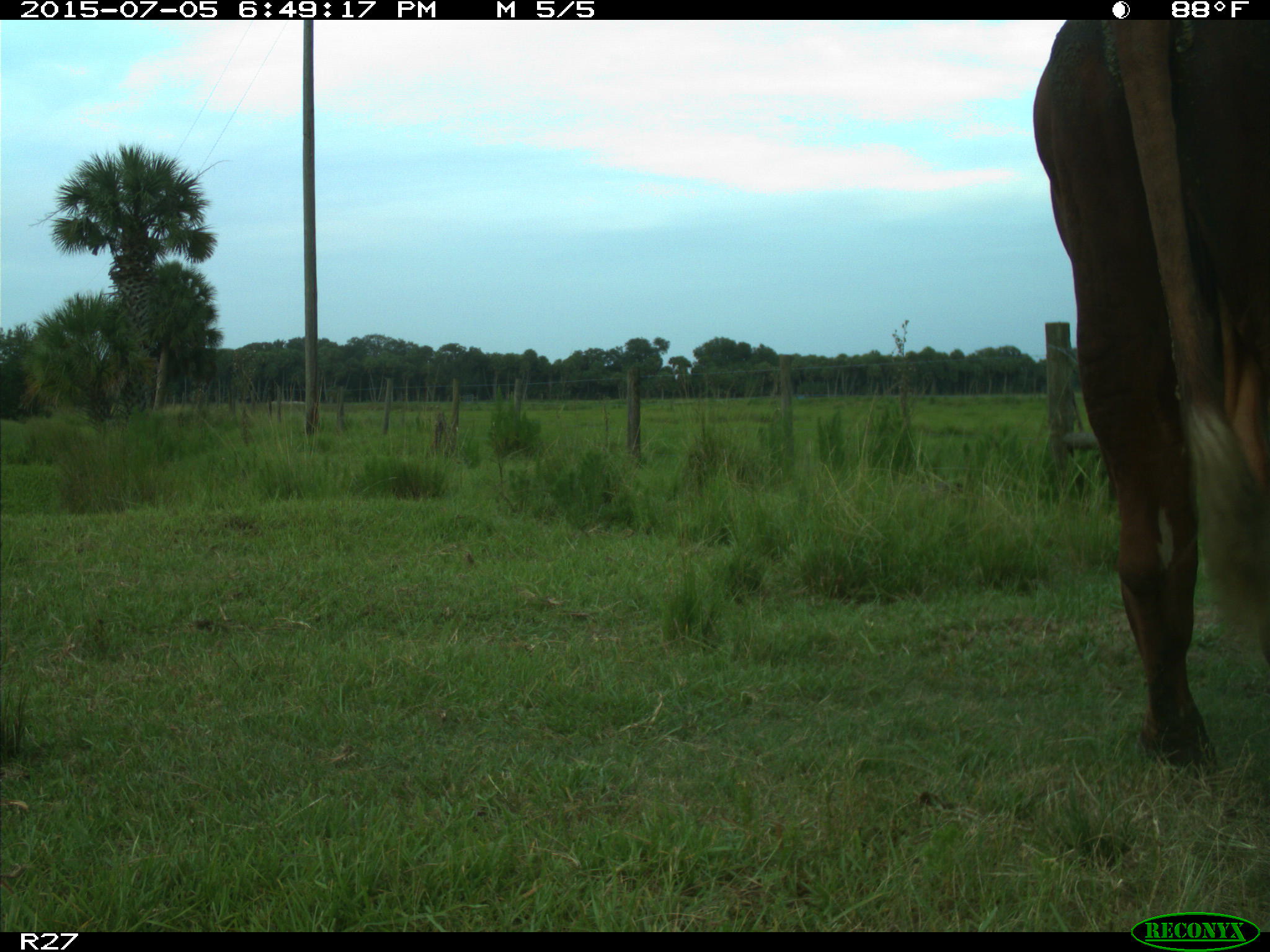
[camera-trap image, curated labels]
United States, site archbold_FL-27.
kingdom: Animalia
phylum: Chordata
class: Mammalia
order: Artiodactyla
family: Bovidae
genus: Bos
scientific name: Bos taurus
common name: domestic cow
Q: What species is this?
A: Bos taurus (domestic cow).